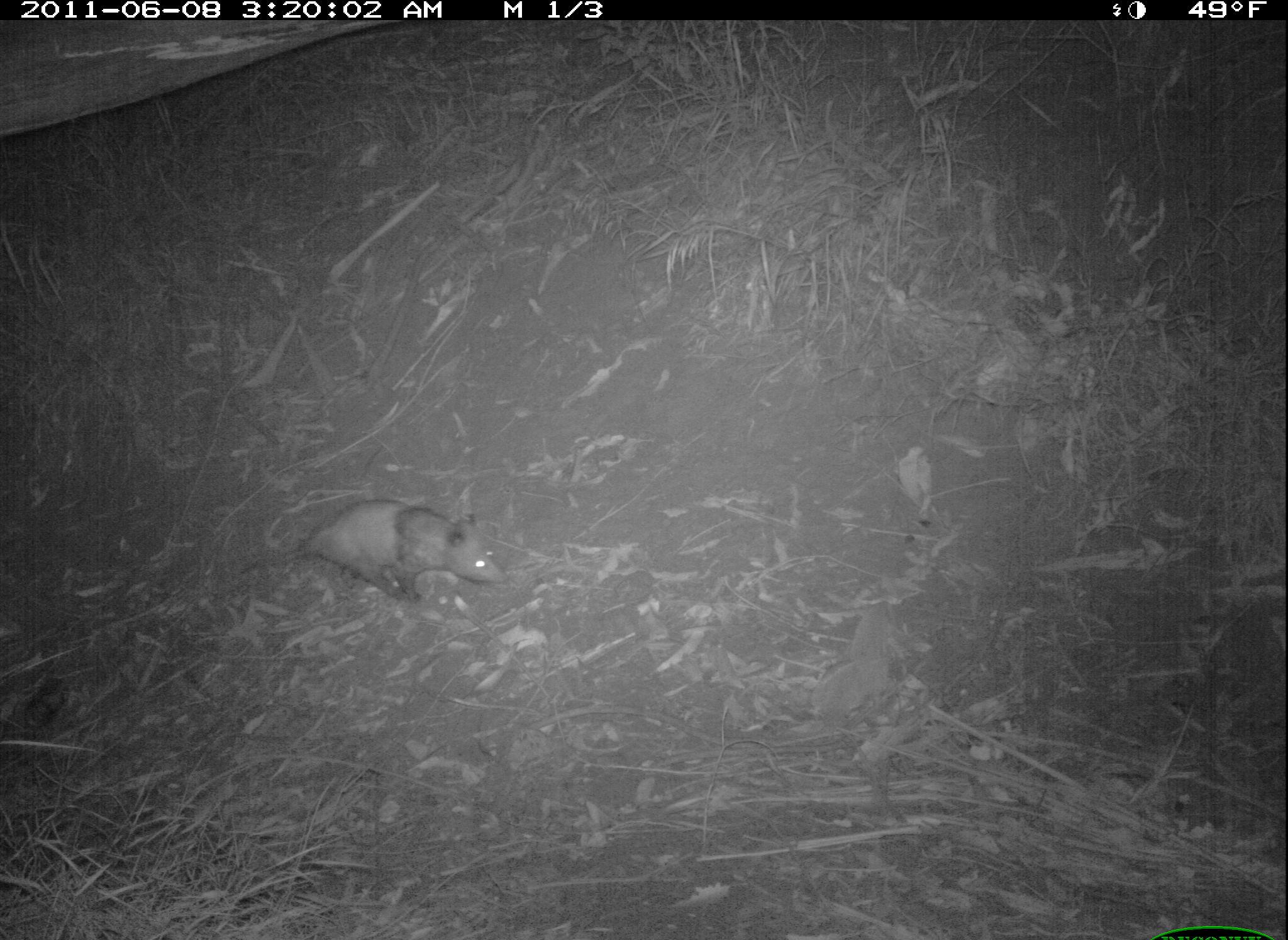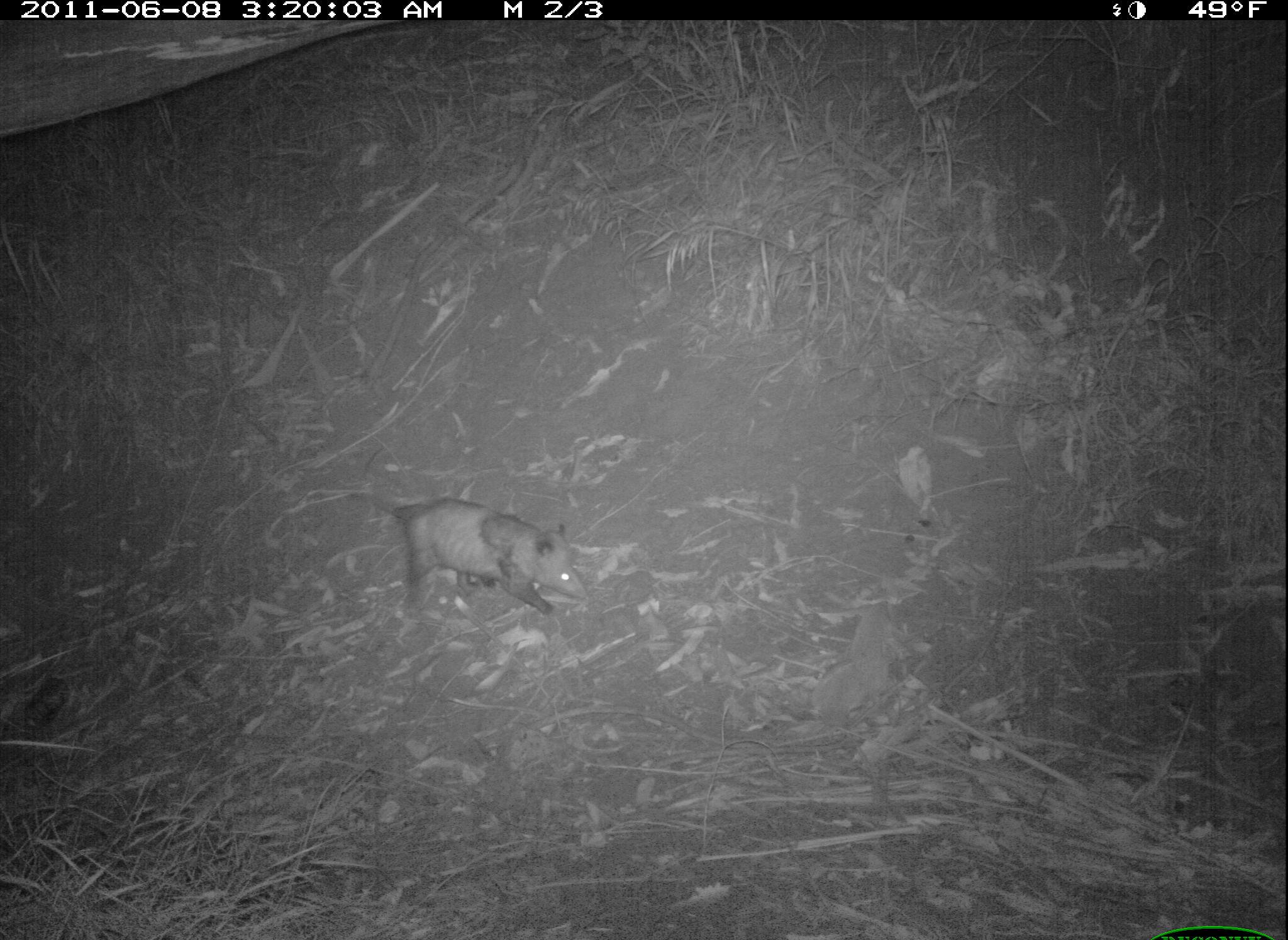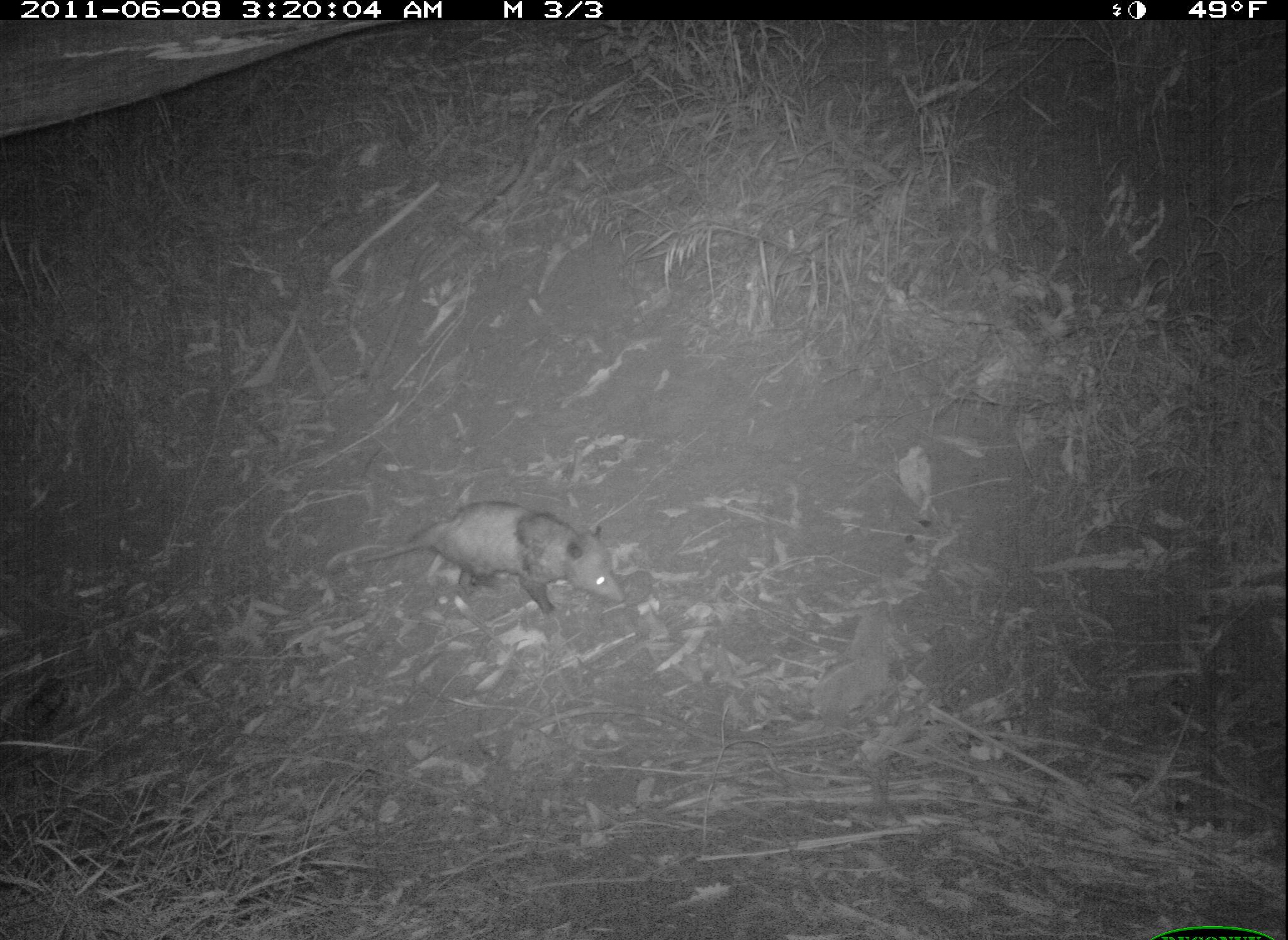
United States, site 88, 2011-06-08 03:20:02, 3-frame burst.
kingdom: Animalia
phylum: Chordata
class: Mammalia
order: Didelphimorphia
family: Didelphidae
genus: Didelphis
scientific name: Didelphis virginiana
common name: virginia opossum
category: opossum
Opossum (virginia opossum) (Didelphis virginiana).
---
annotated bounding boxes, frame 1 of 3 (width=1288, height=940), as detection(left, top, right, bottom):
opossum: detection(225, 494, 514, 643)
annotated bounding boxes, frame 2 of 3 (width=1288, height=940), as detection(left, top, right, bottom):
opossum: detection(345, 474, 596, 628)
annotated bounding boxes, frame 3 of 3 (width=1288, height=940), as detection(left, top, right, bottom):
opossum: detection(319, 490, 638, 628)